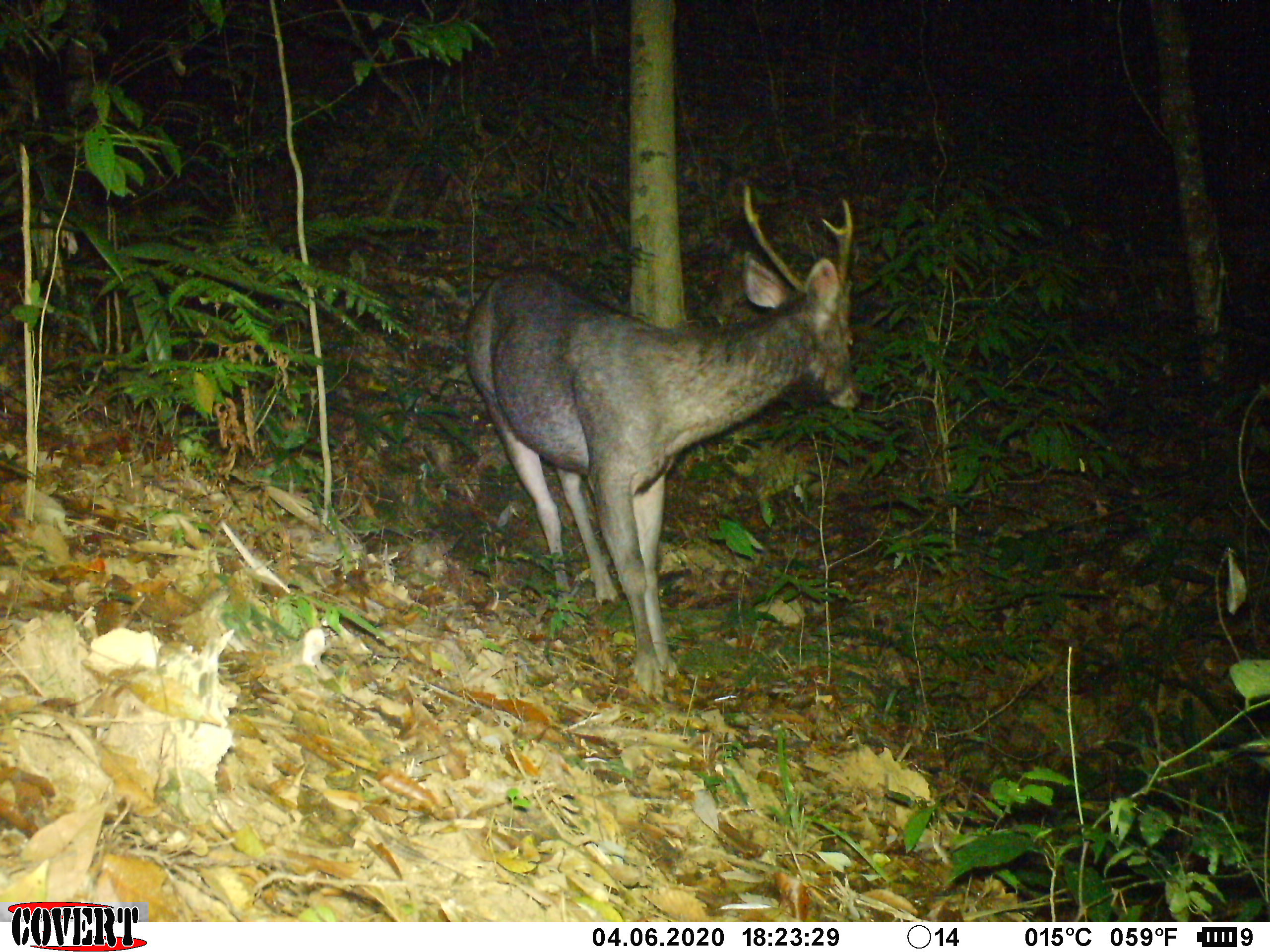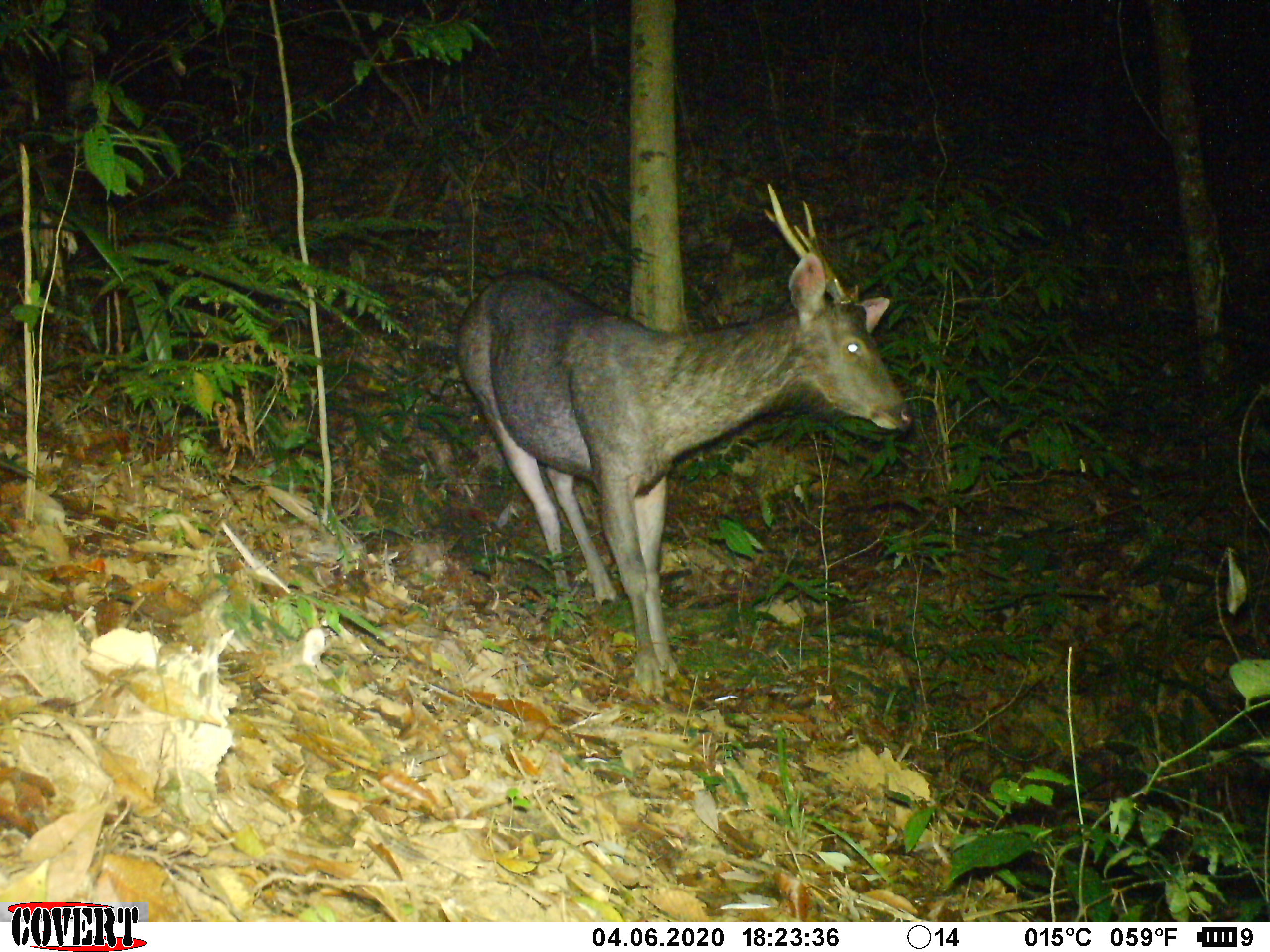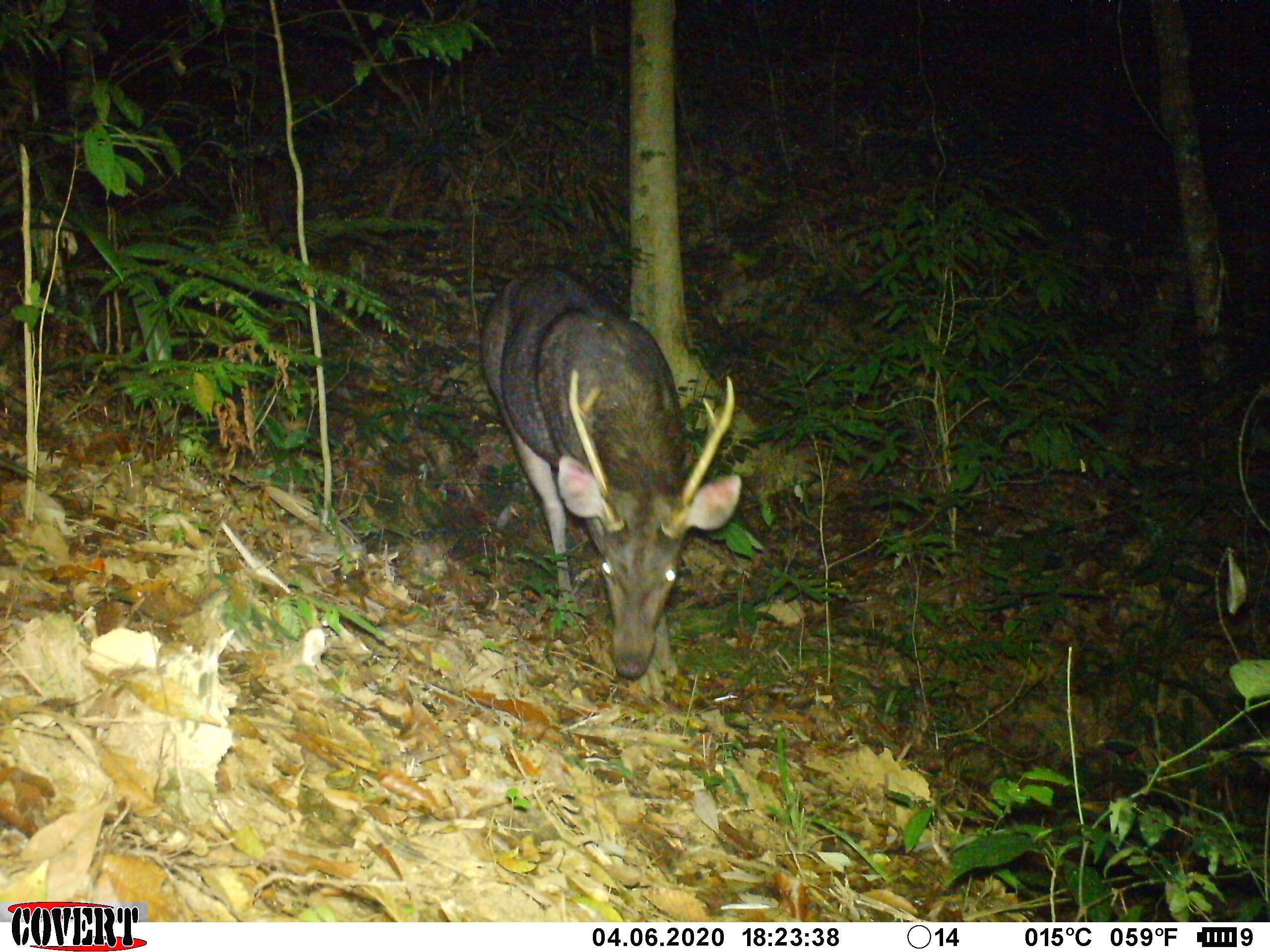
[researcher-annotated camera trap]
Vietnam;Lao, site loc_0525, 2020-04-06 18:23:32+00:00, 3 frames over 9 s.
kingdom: Animalia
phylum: Chordata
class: Mammalia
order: Artiodactyla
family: Cervidae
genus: Rusa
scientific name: Rusa unicolor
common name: sambar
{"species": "sambar (Rusa unicolor)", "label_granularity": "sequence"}